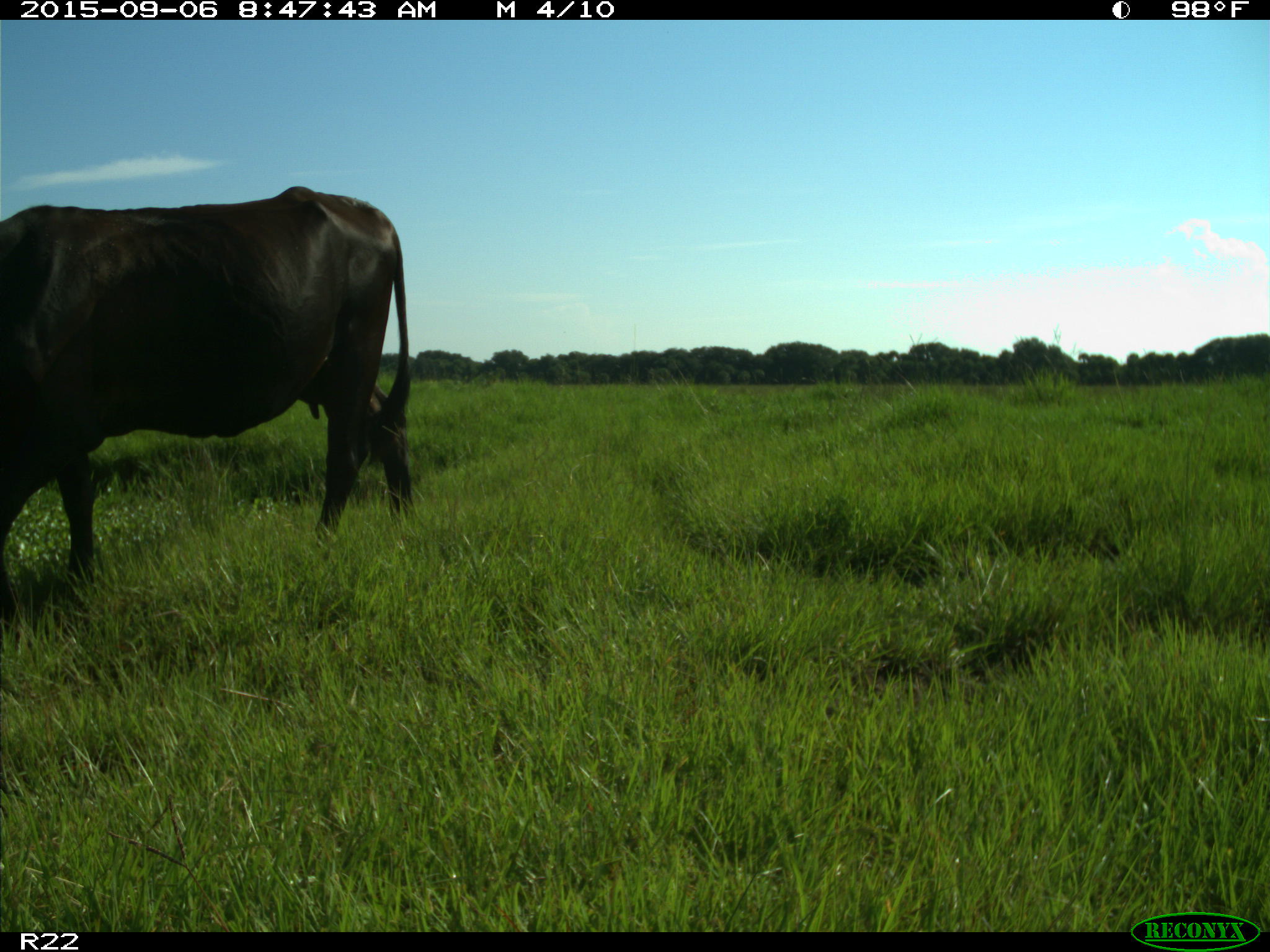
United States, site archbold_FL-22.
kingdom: Animalia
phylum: Chordata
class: Mammalia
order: Artiodactyla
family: Bovidae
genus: Bos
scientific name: Bos taurus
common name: domestic cow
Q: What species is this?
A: Bos taurus (domestic cow).